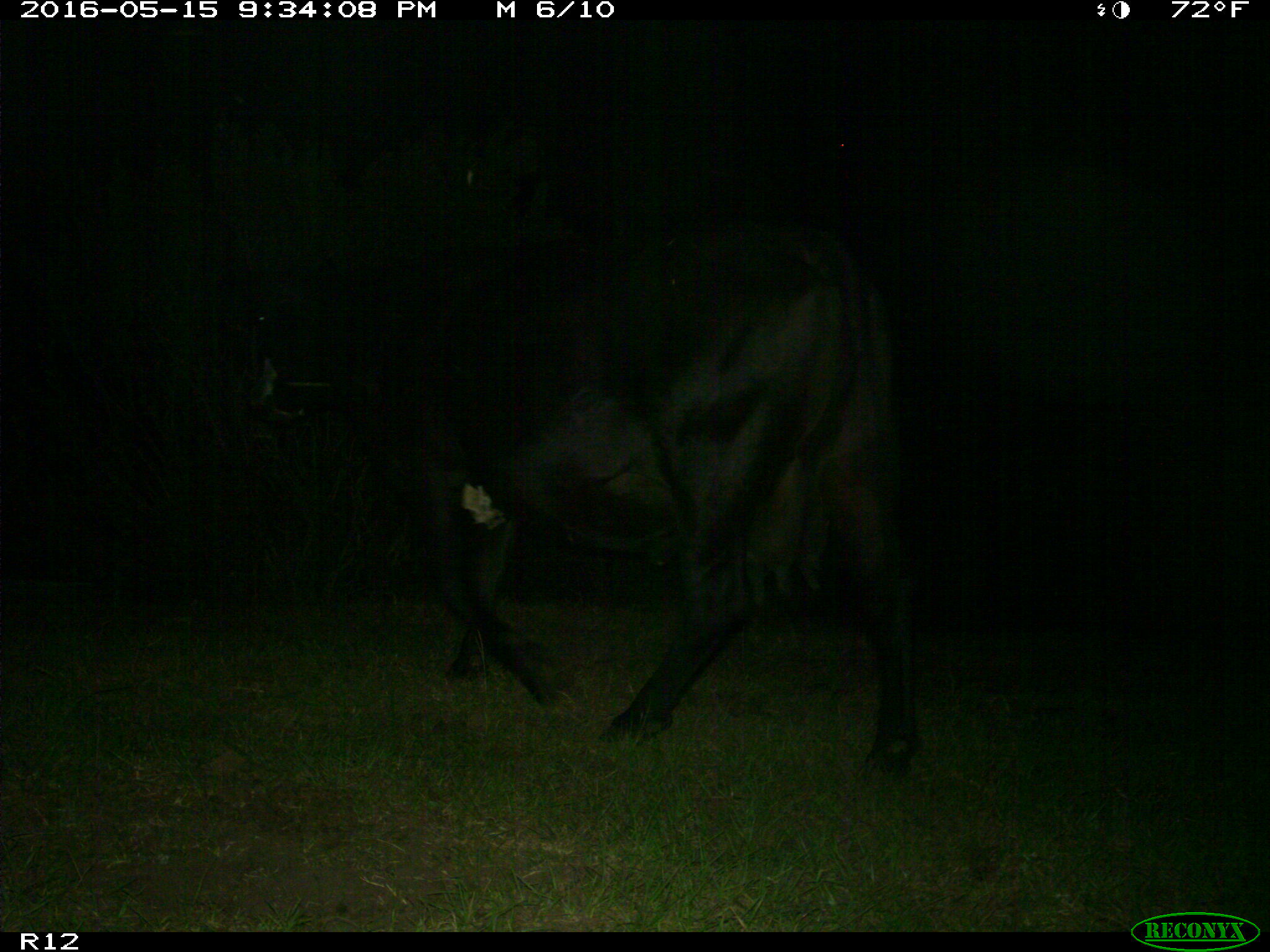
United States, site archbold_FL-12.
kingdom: Animalia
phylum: Chordata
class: Mammalia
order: Artiodactyla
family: Bovidae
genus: Bos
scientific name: Bos taurus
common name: domestic cow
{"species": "Bos taurus (domestic cow)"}